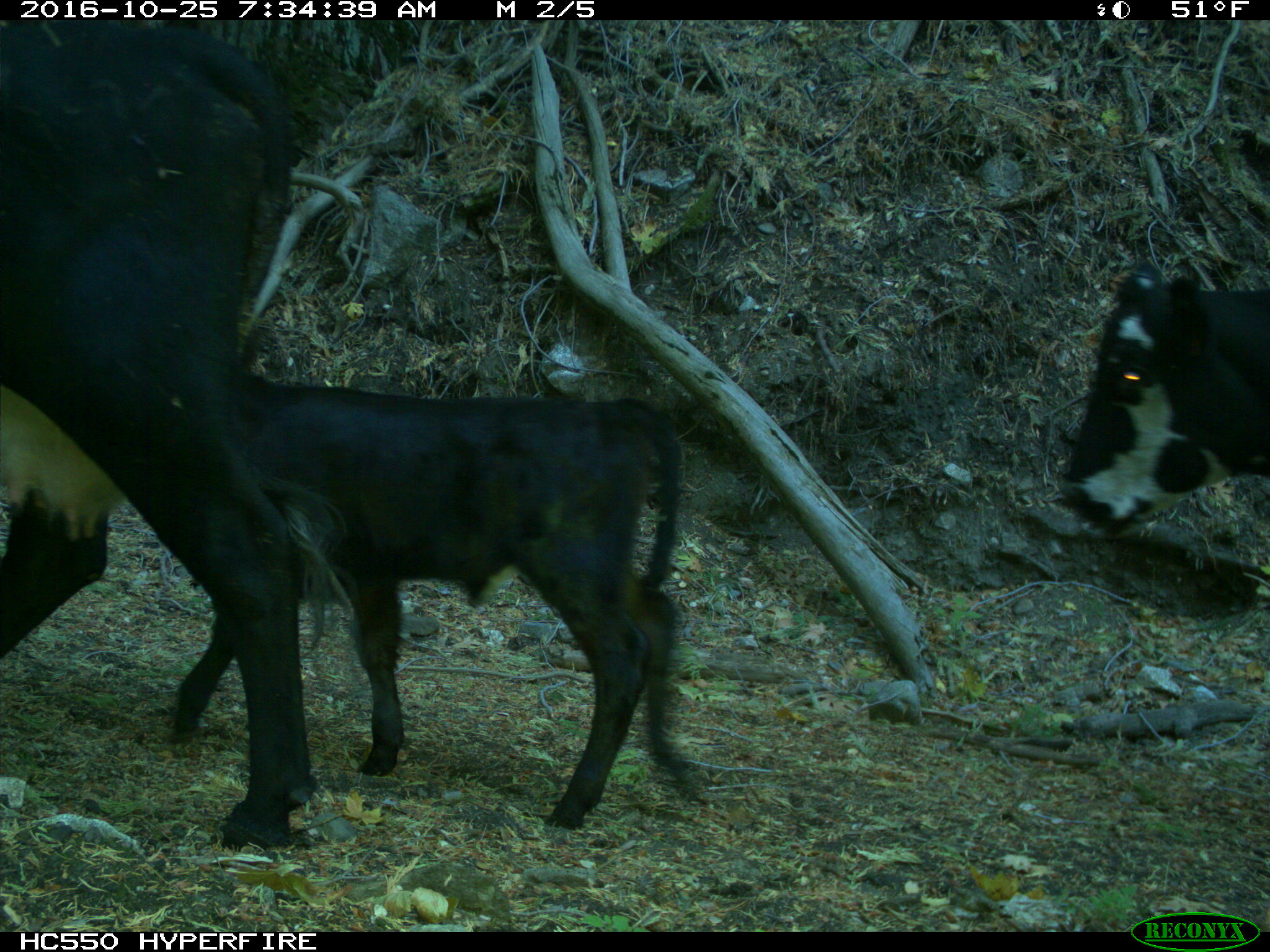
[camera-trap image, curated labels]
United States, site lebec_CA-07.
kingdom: Animalia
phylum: Chordata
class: Mammalia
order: Artiodactyla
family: Bovidae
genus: Bos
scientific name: Bos taurus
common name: domestic cow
Bos taurus (domestic cow).